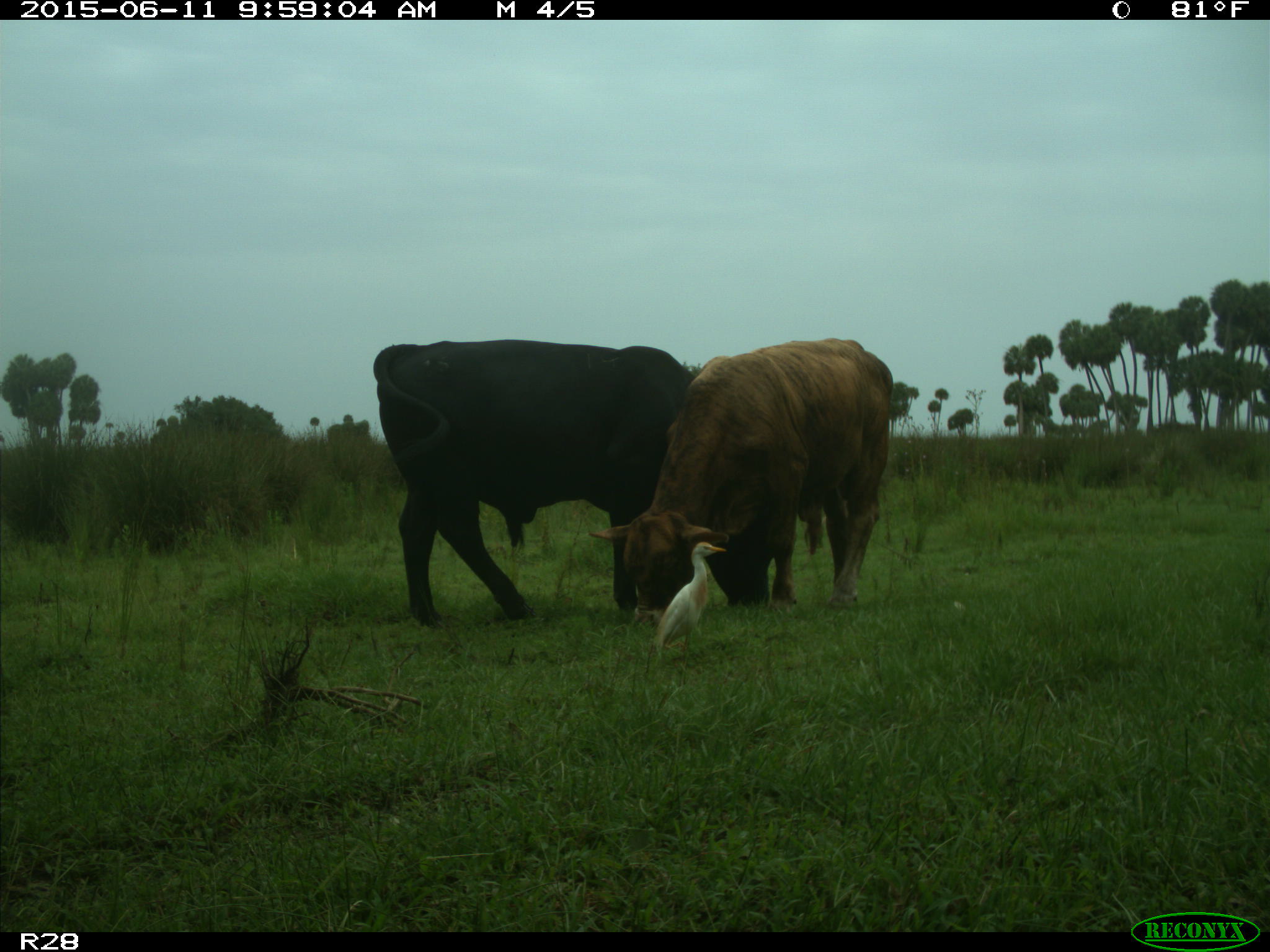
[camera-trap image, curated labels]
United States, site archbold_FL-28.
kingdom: Animalia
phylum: Chordata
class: Mammalia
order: Artiodactyla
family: Bovidae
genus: Bos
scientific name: Bos taurus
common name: domestic cow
Bos taurus (domestic cow).